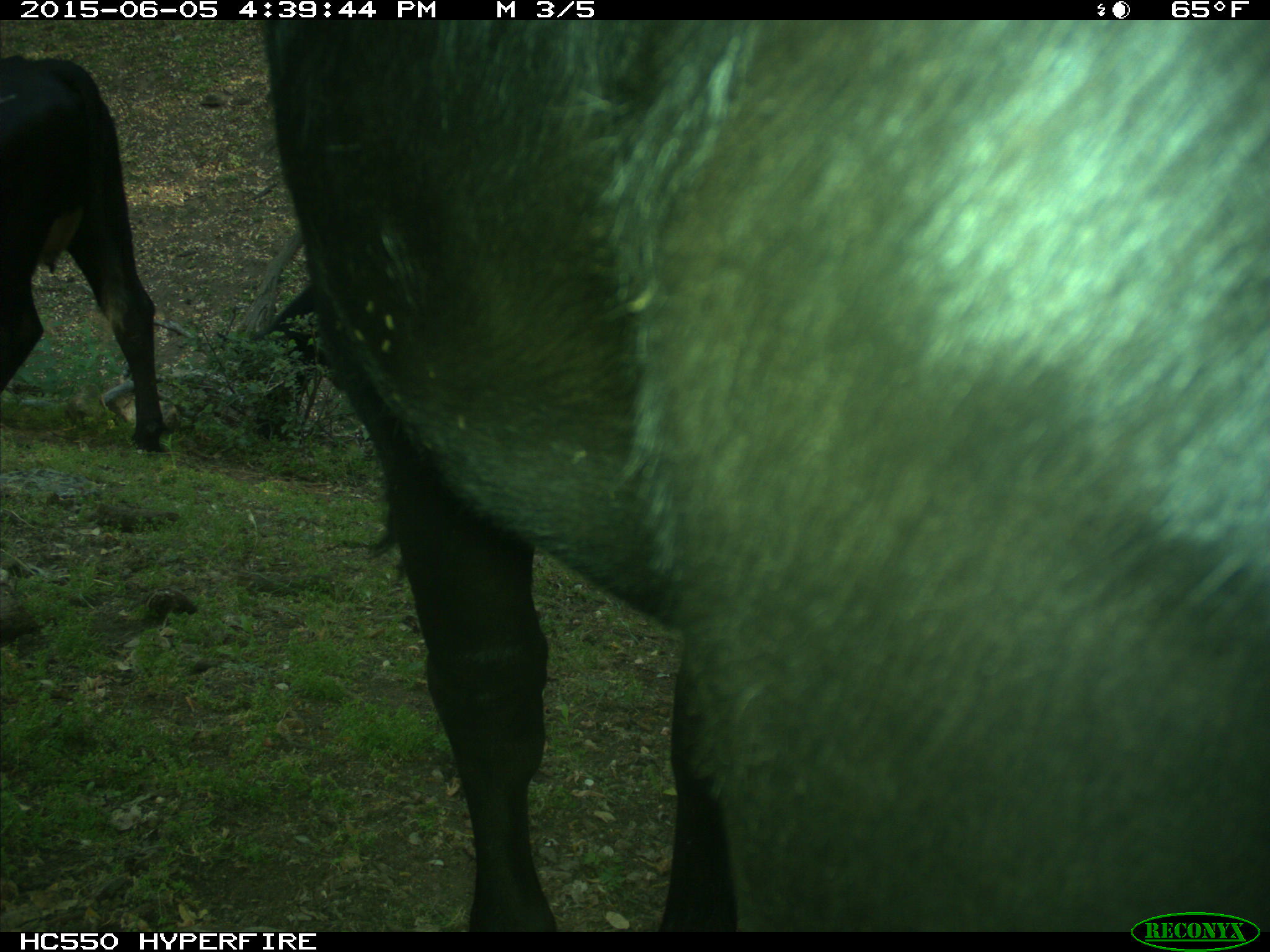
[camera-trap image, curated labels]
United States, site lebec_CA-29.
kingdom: Animalia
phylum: Chordata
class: Mammalia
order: Artiodactyla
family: Bovidae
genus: Bos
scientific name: Bos taurus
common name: domestic cow